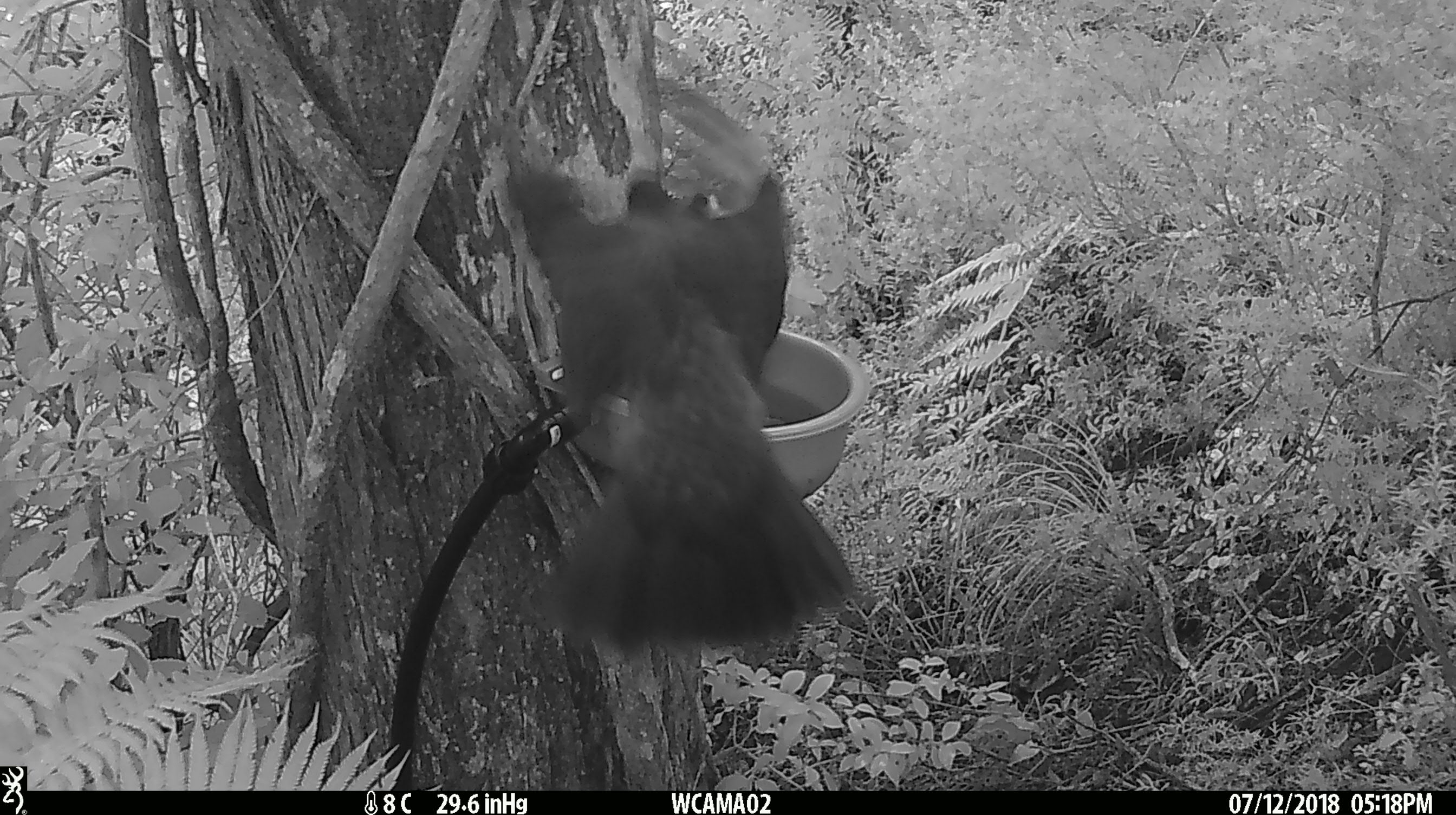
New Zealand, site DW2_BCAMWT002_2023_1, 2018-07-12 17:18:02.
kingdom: Animalia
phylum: Chordata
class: Aves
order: Columbiformes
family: Columbidae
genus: Hemiphaga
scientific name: Hemiphaga novaeseelandiae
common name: new zealand pigeon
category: kereru